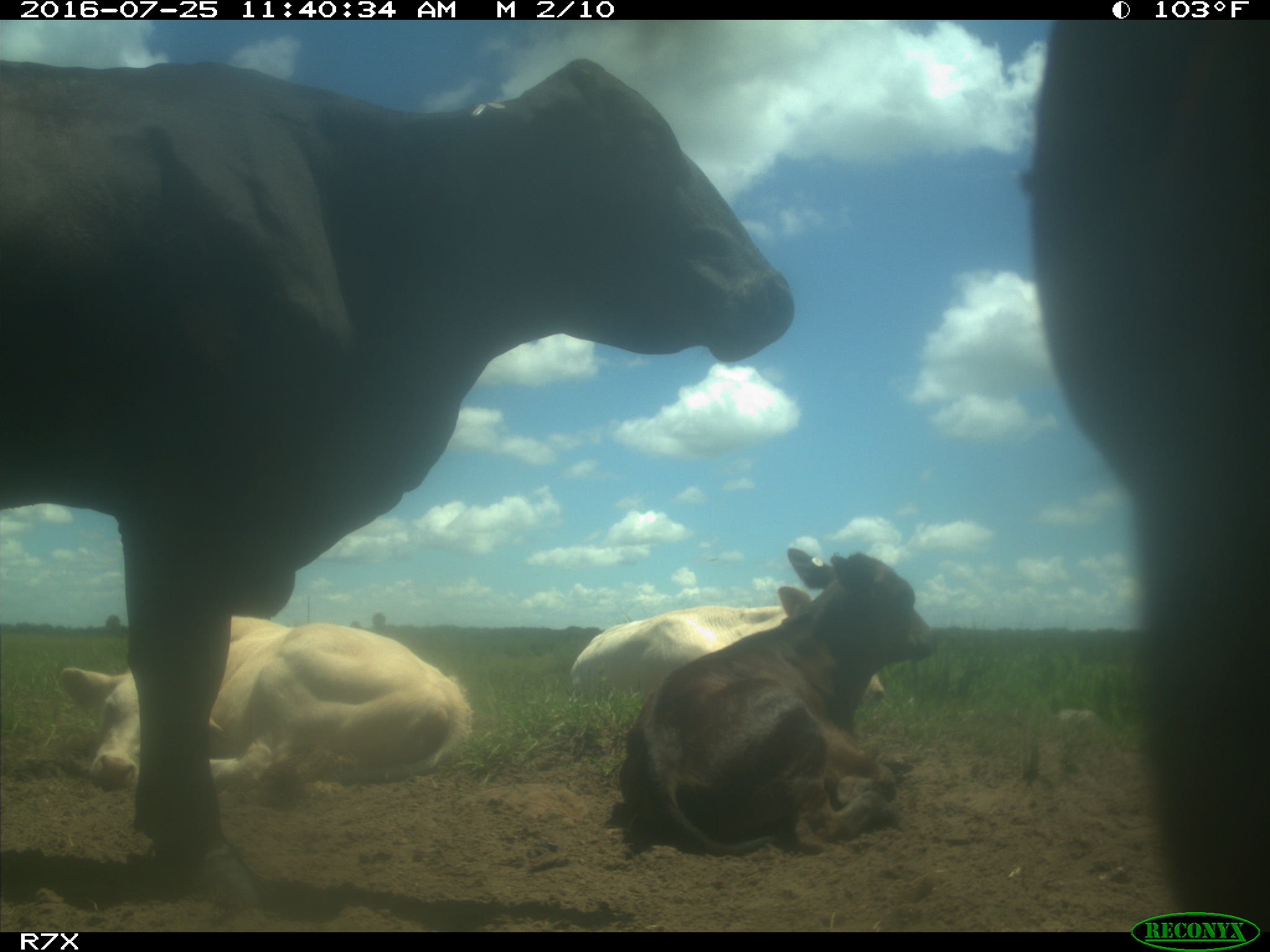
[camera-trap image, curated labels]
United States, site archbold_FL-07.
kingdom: Animalia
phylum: Chordata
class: Mammalia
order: Artiodactyla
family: Bovidae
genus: Bos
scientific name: Bos taurus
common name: domestic cow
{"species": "Bos taurus (domestic cow)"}